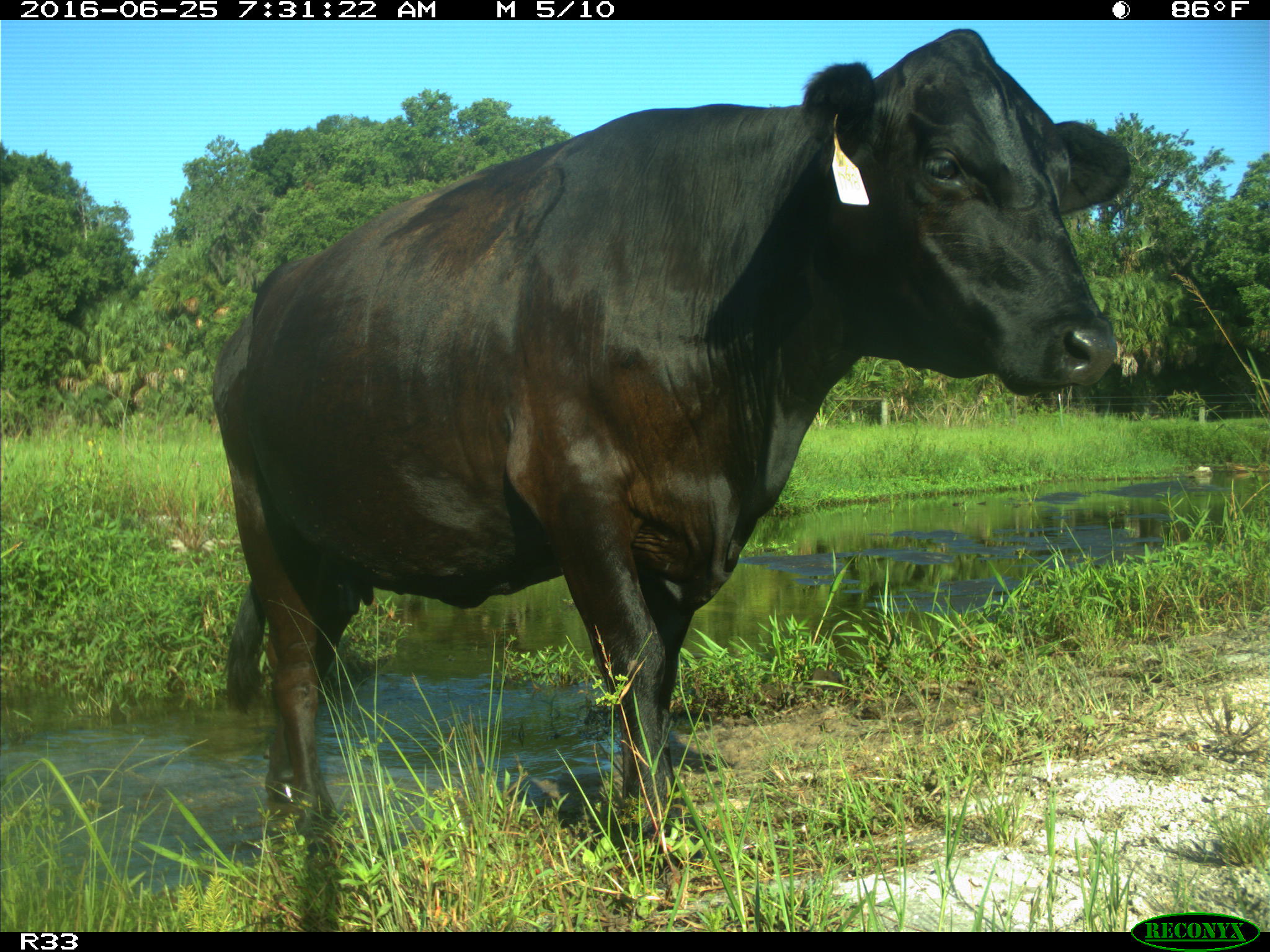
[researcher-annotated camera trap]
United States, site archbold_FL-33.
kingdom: Animalia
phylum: Chordata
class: Mammalia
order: Artiodactyla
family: Bovidae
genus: Bos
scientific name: Bos taurus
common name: domestic cow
Bos taurus (domestic cow).